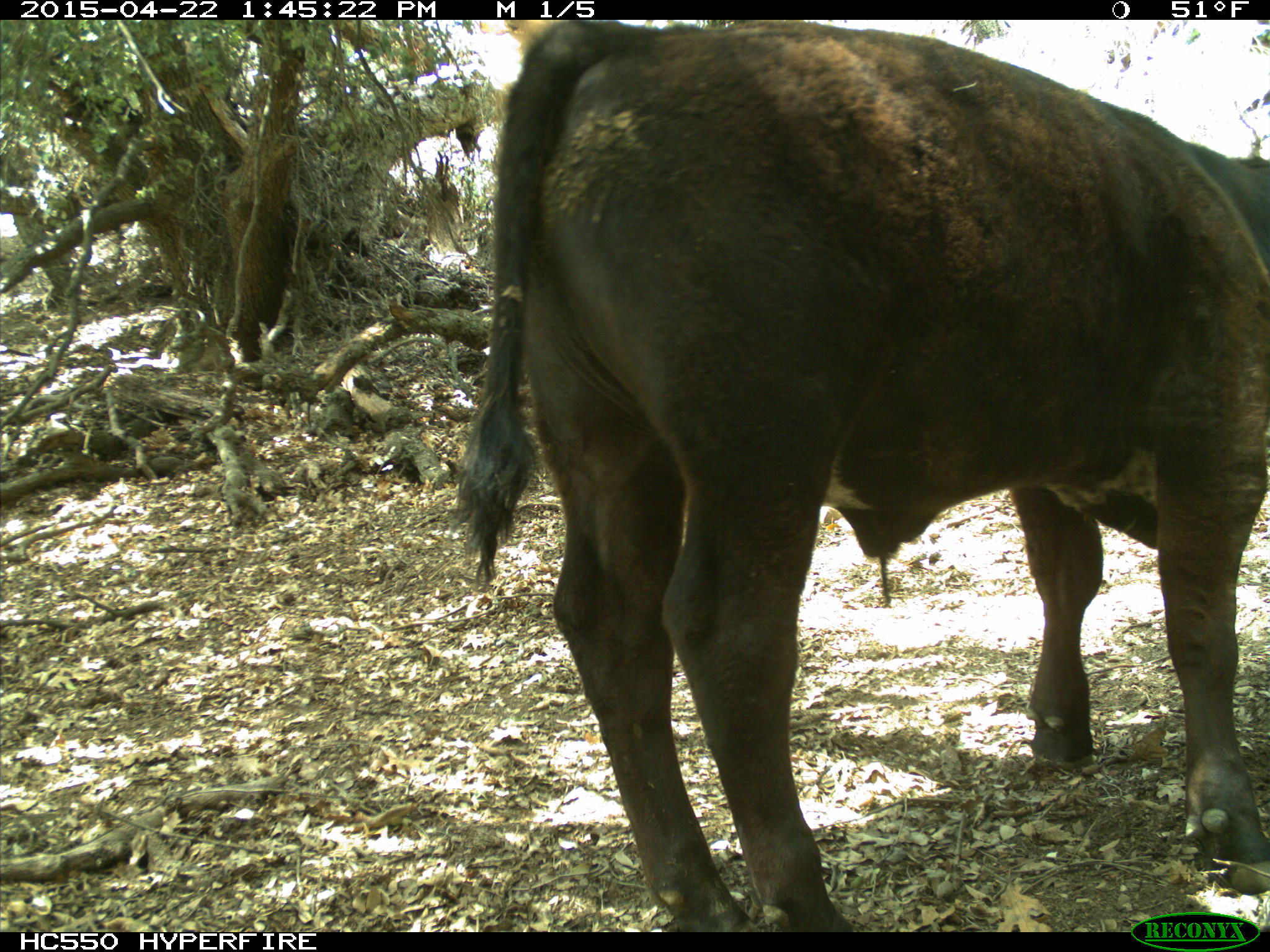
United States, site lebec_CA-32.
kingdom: Animalia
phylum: Chordata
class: Mammalia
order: Artiodactyla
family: Bovidae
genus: Bos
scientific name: Bos taurus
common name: domestic cow